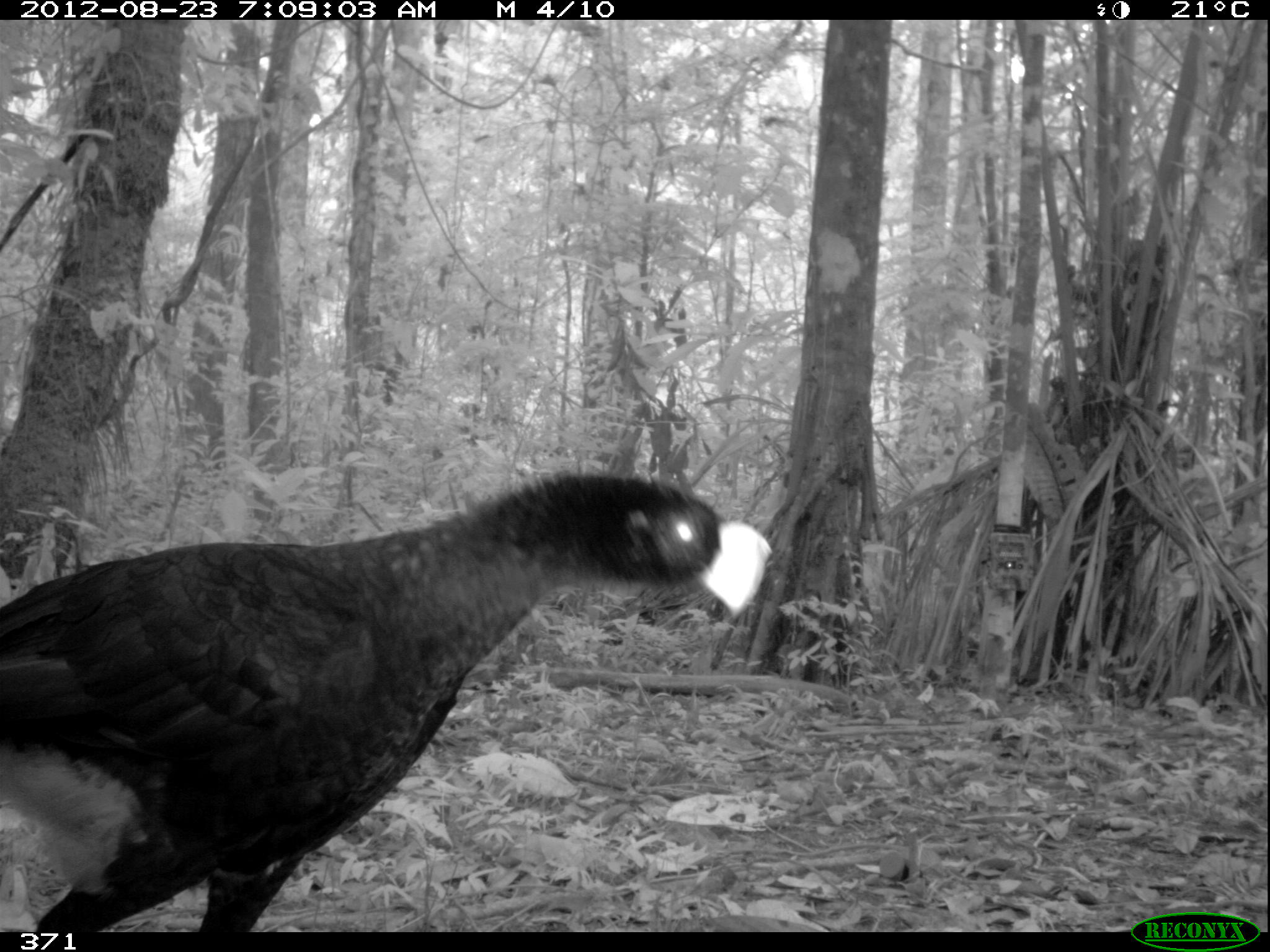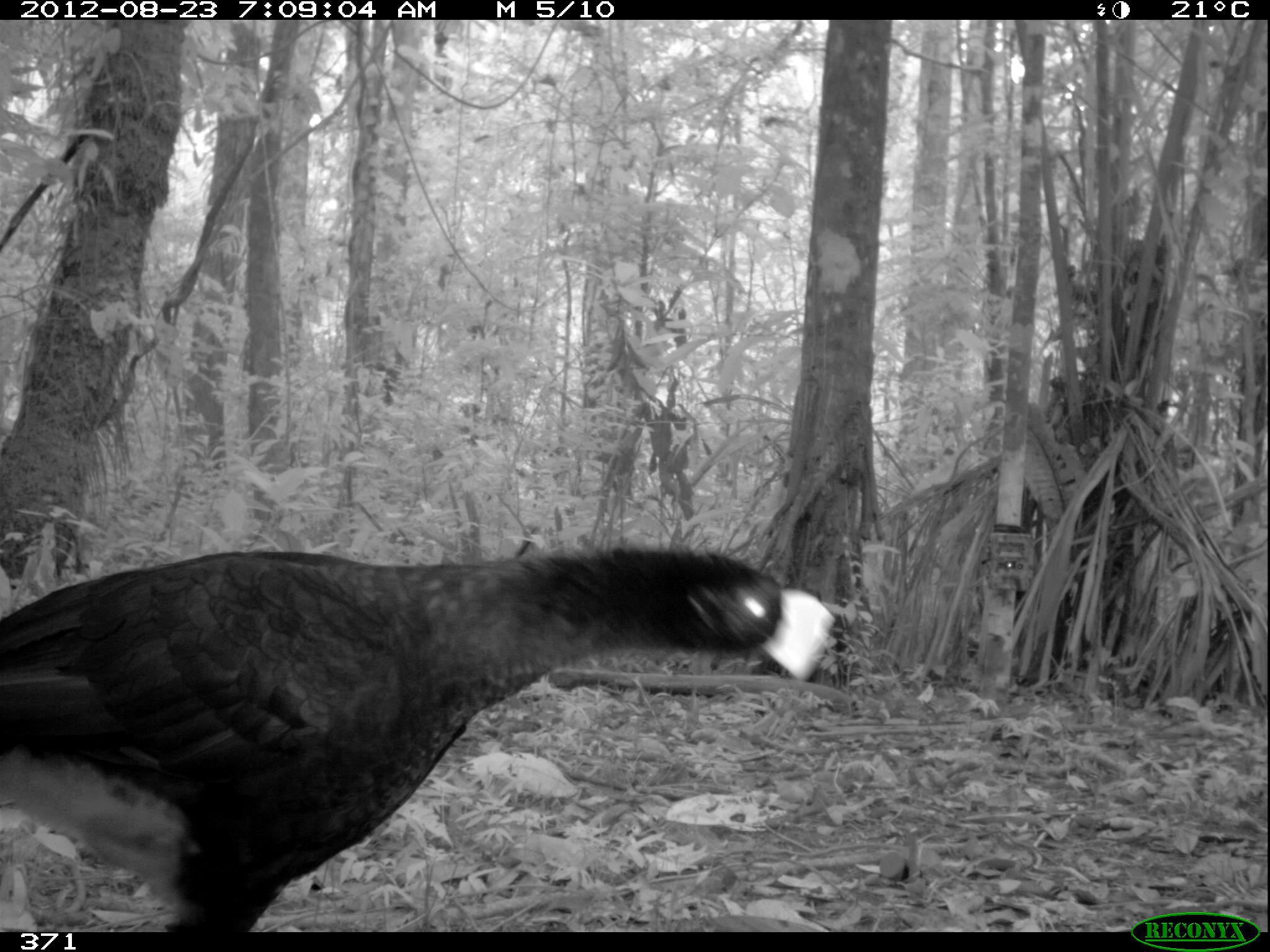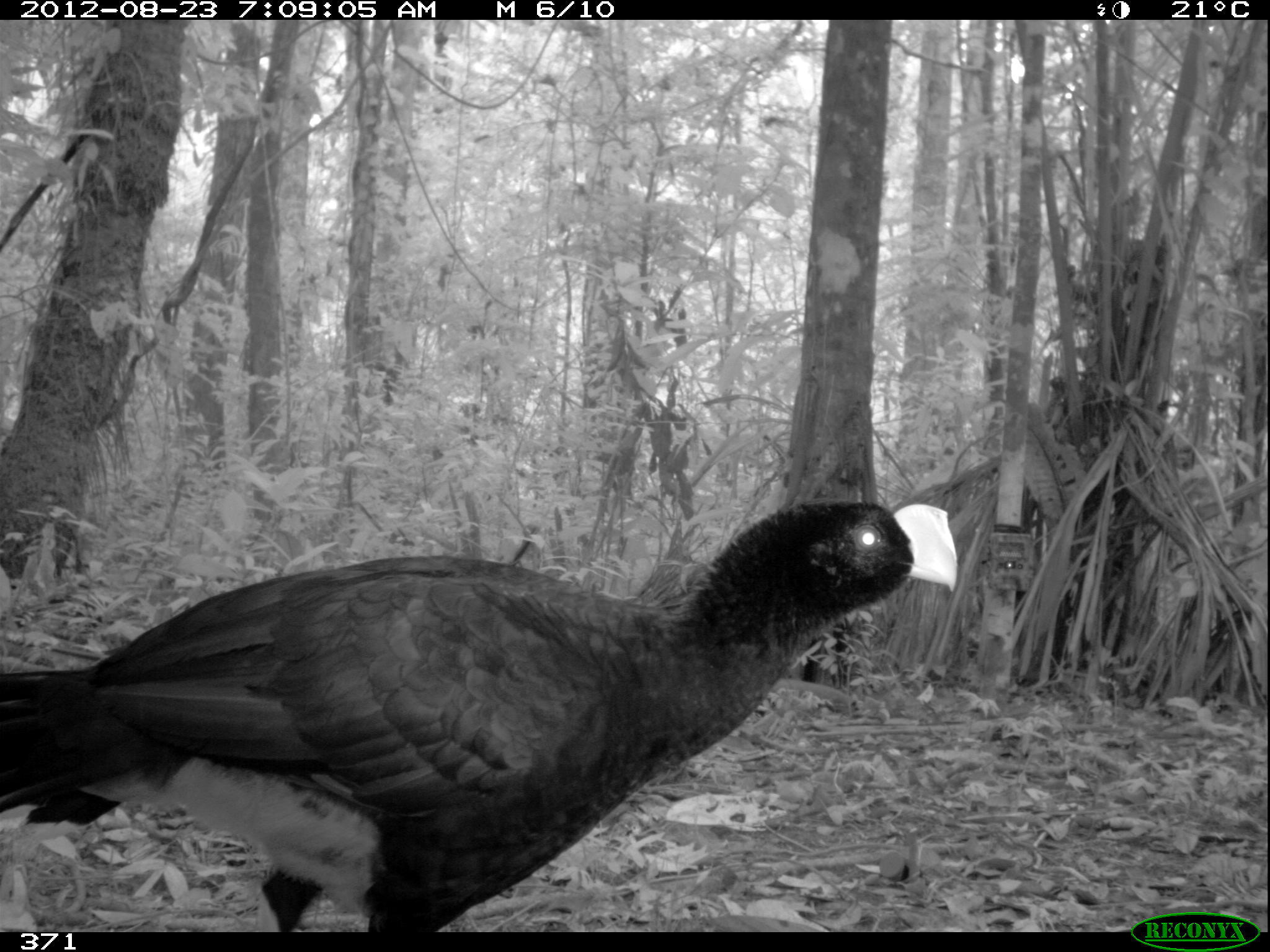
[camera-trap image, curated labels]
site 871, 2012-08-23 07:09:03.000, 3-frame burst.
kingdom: Animalia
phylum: Chordata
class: Aves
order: Galliformes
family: Cracidae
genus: Mitu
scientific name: Mitu tuberosum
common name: razor-billed curassow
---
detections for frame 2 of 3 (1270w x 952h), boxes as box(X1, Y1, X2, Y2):
mitu tuberosum: box(0, 538, 835, 932)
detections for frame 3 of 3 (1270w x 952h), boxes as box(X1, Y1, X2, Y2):
mitu tuberosum: box(1, 496, 957, 932)